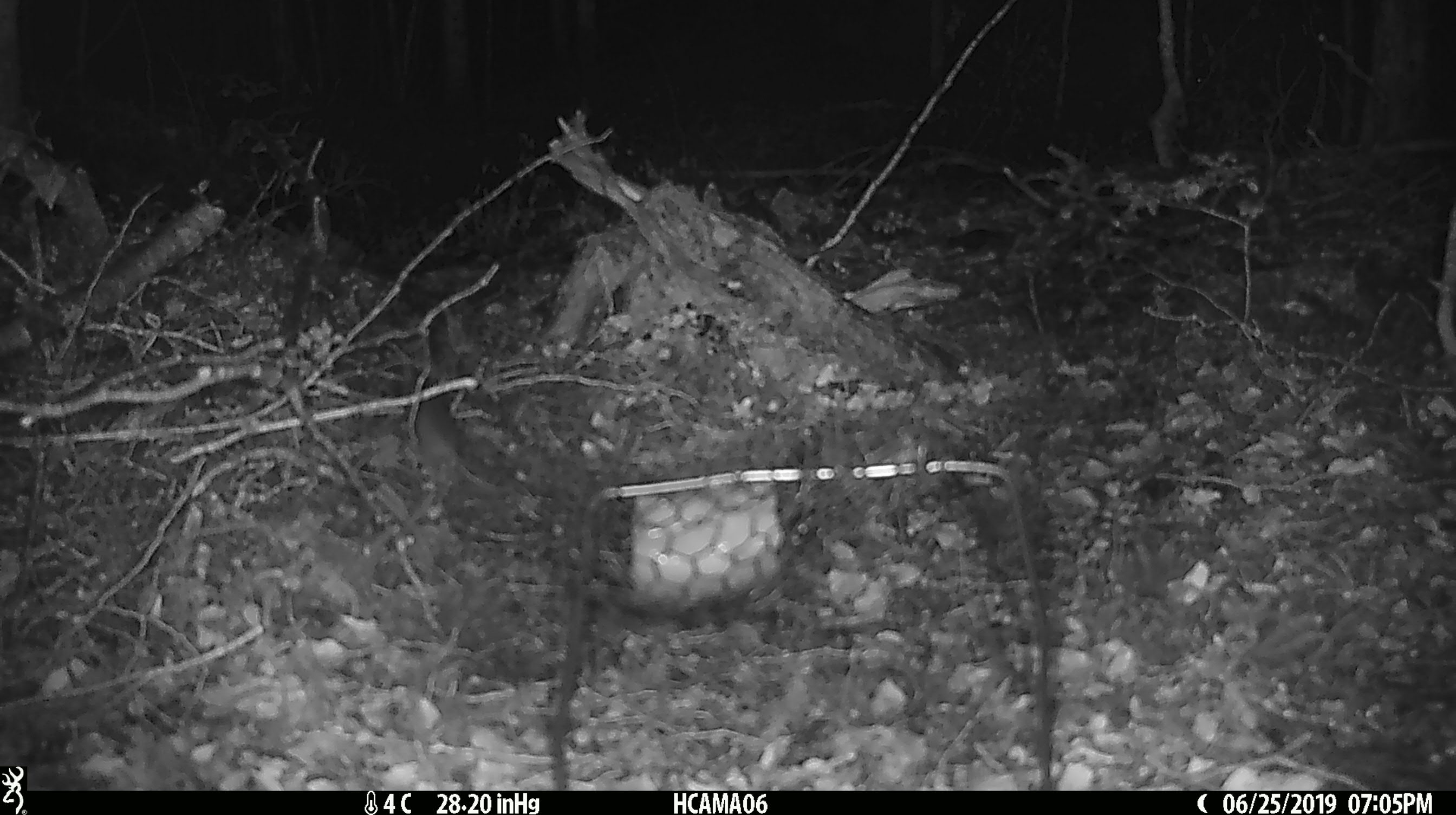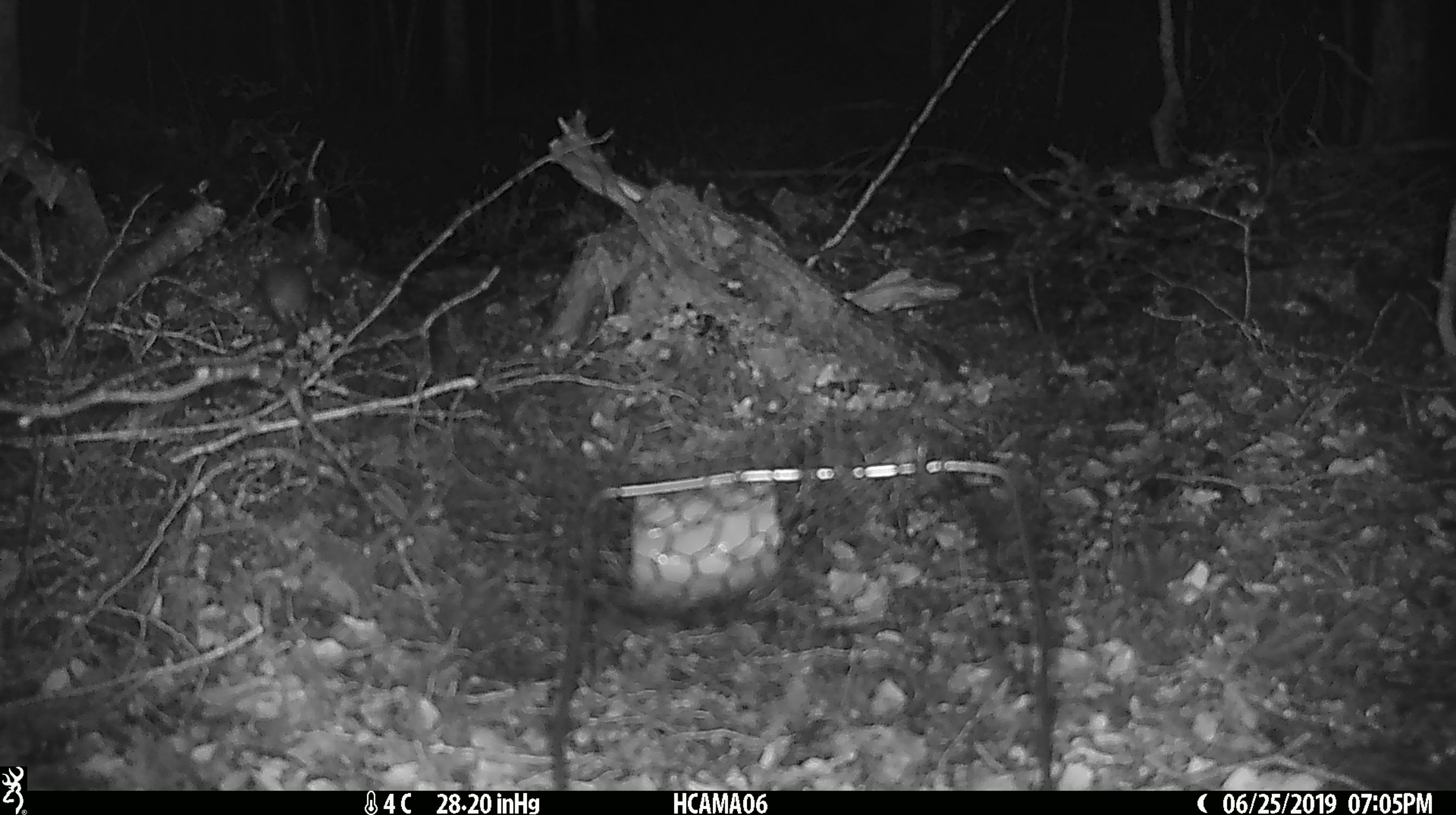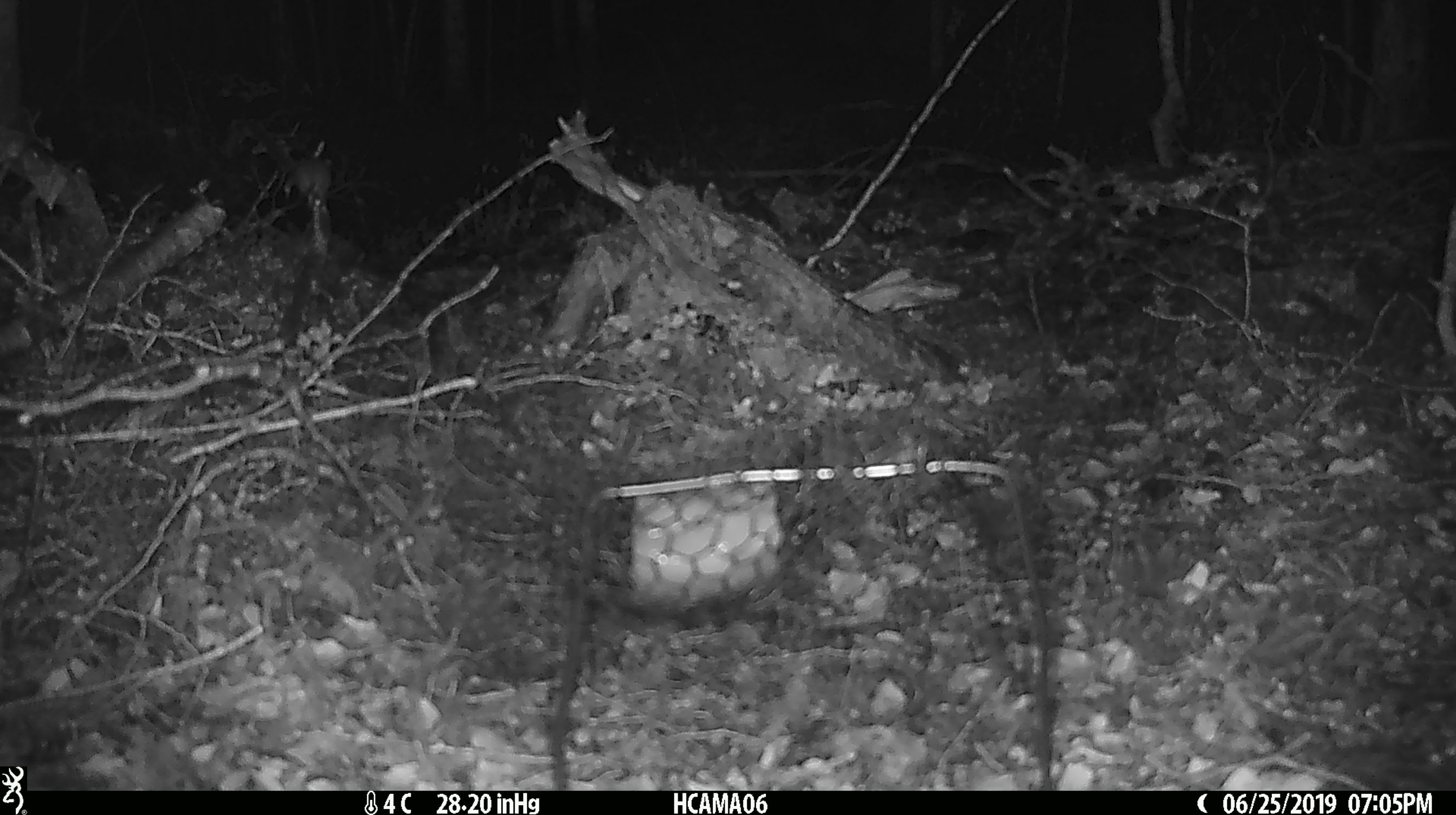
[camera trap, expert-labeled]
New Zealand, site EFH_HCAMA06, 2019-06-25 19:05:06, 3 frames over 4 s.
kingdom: Animalia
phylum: Chordata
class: Mammalia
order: Rodentia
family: Muridae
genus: Mus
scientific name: Mus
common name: mouse